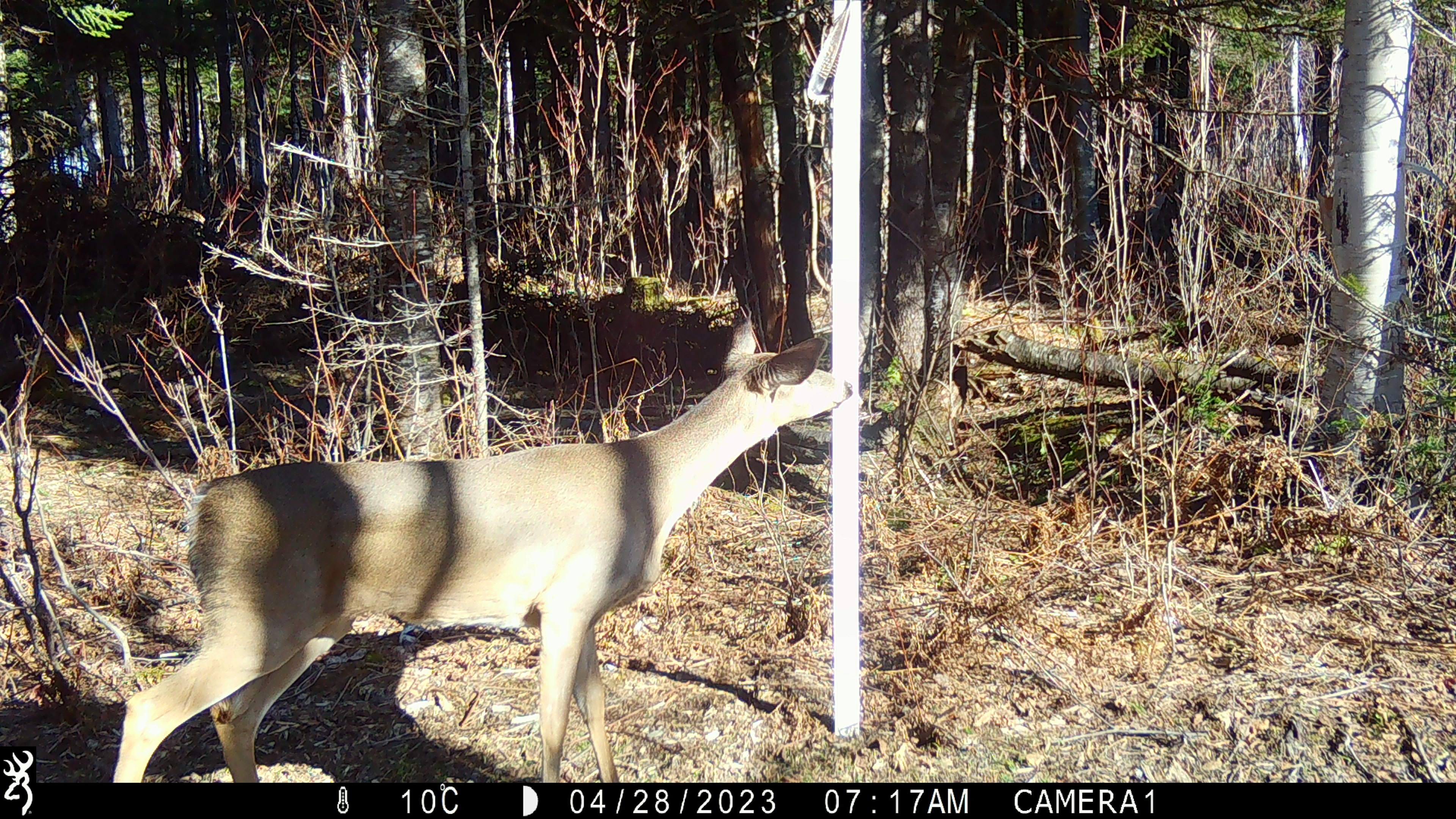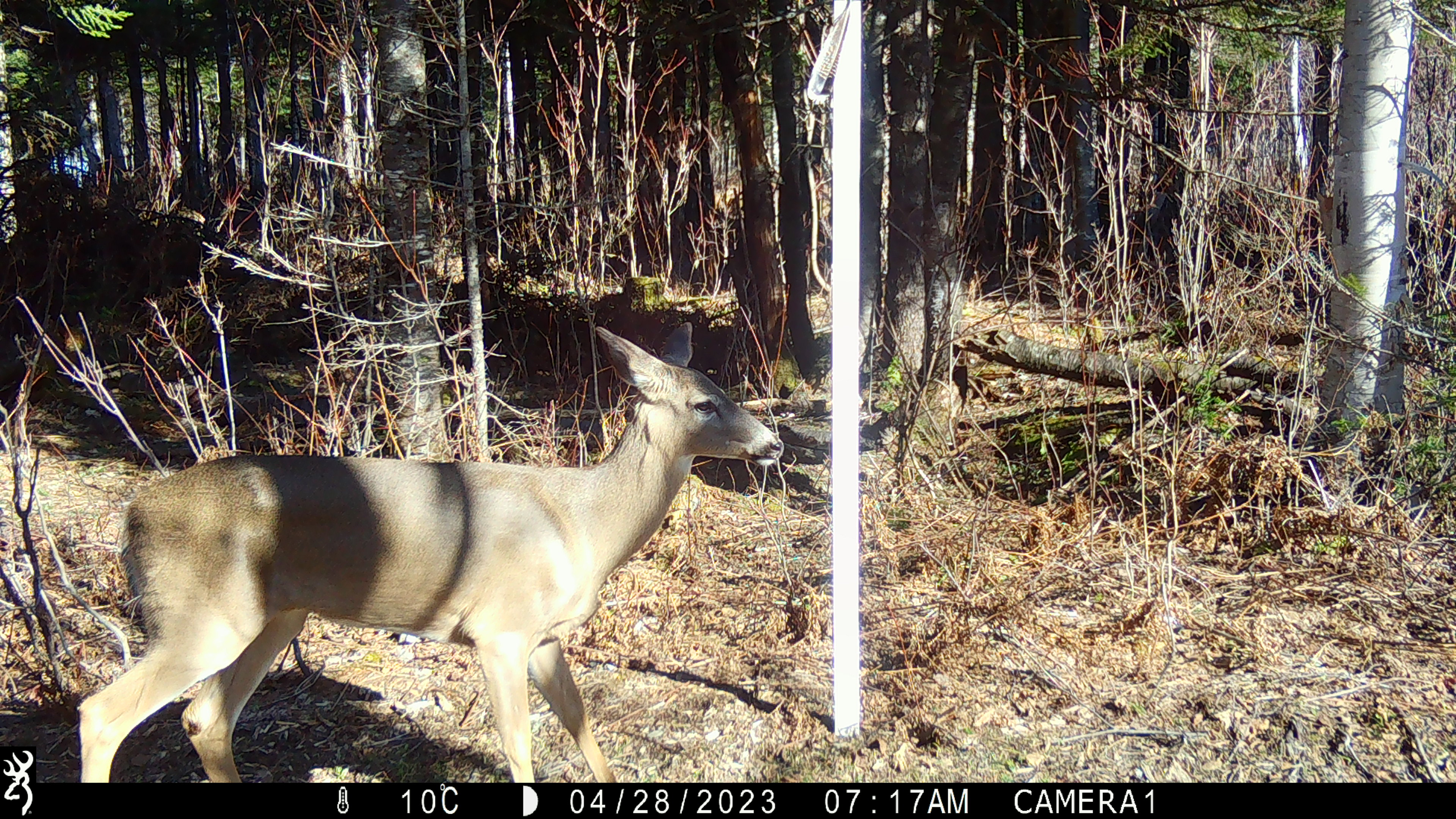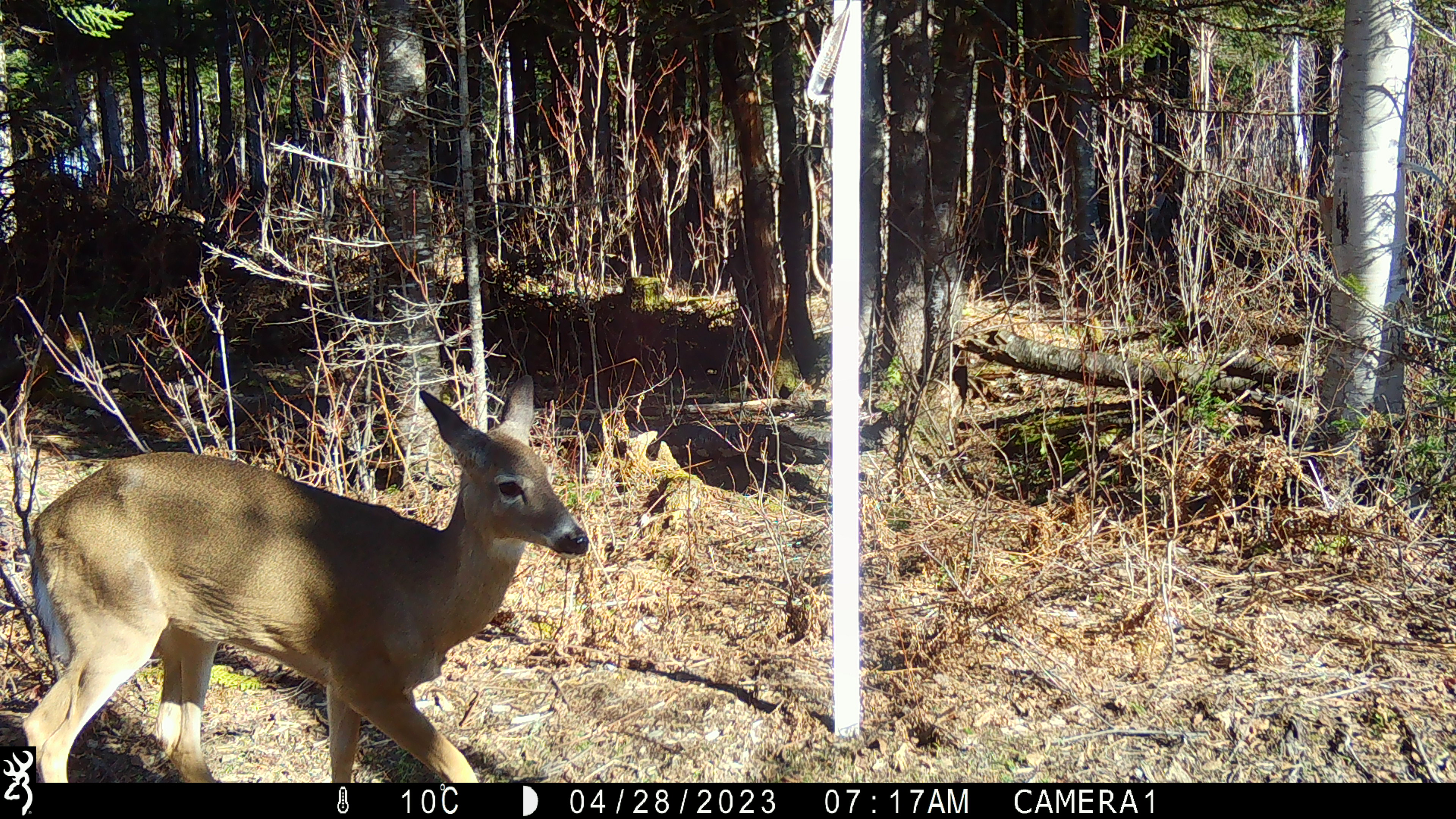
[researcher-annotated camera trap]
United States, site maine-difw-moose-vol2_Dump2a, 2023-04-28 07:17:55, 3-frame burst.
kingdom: Animalia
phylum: Chordata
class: Mammalia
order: Artiodactyla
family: Cervidae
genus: Odocoileus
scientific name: Odocoileus virginianus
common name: white-tailed deer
White-tailed deer (Odocoileus virginianus).